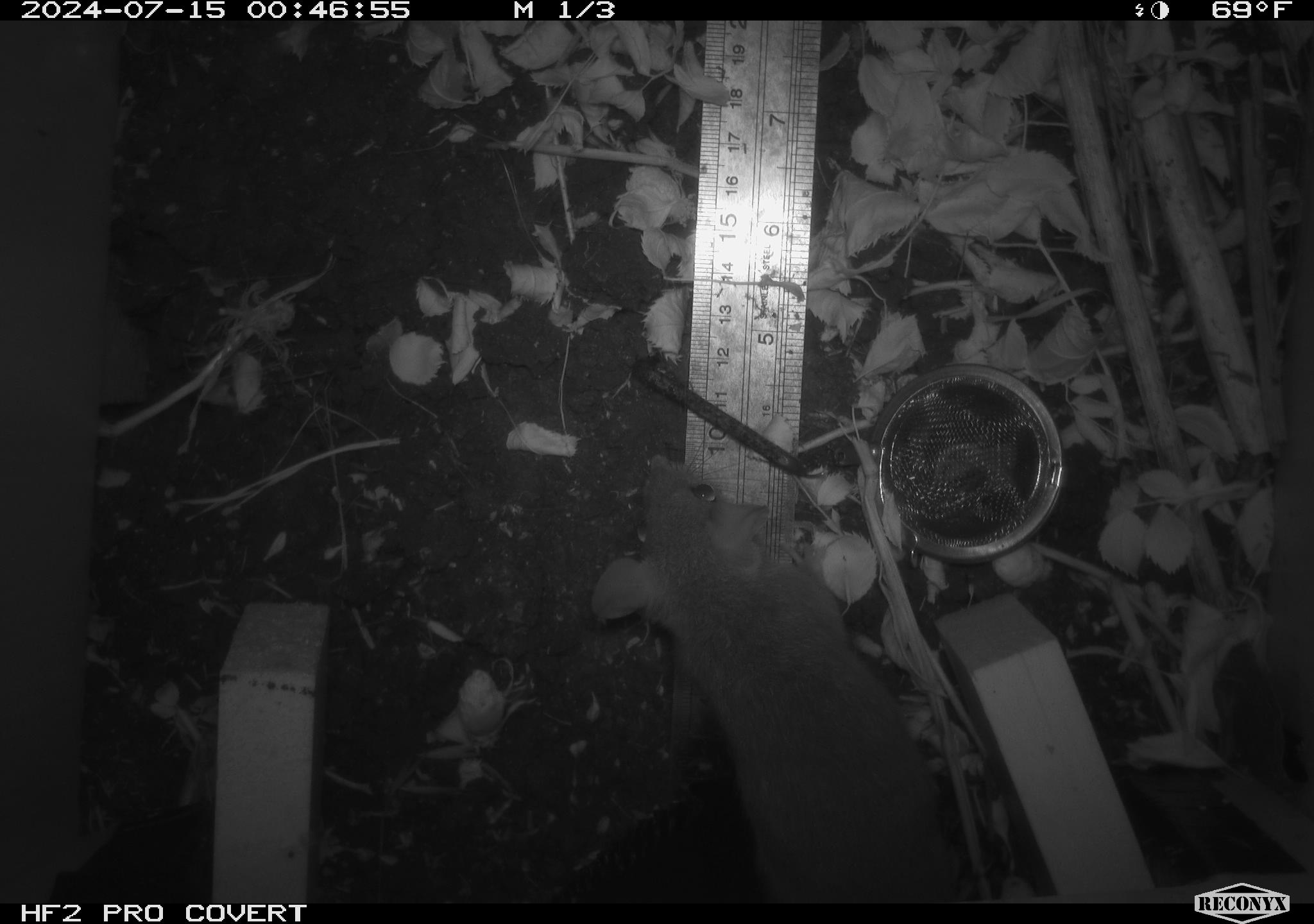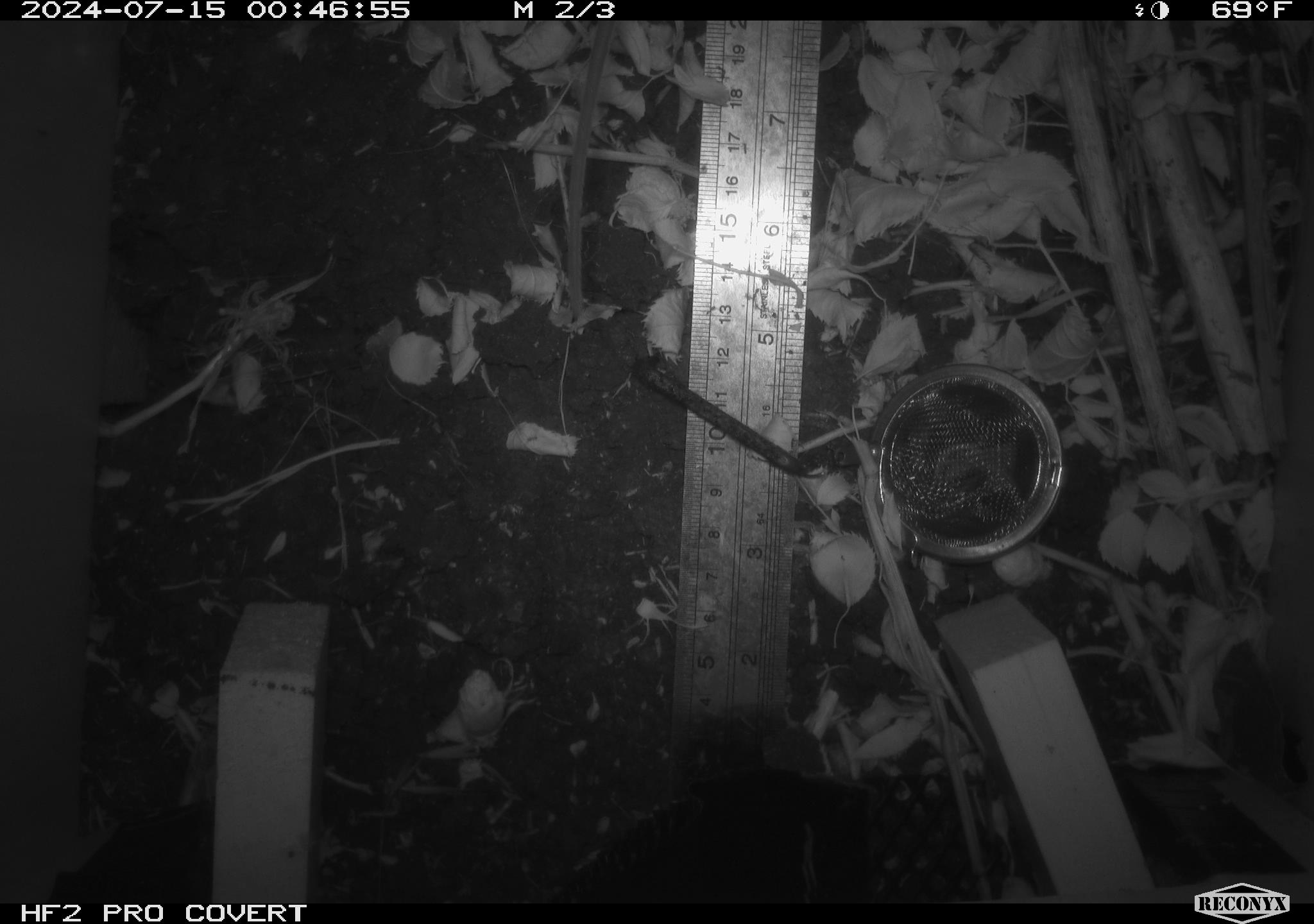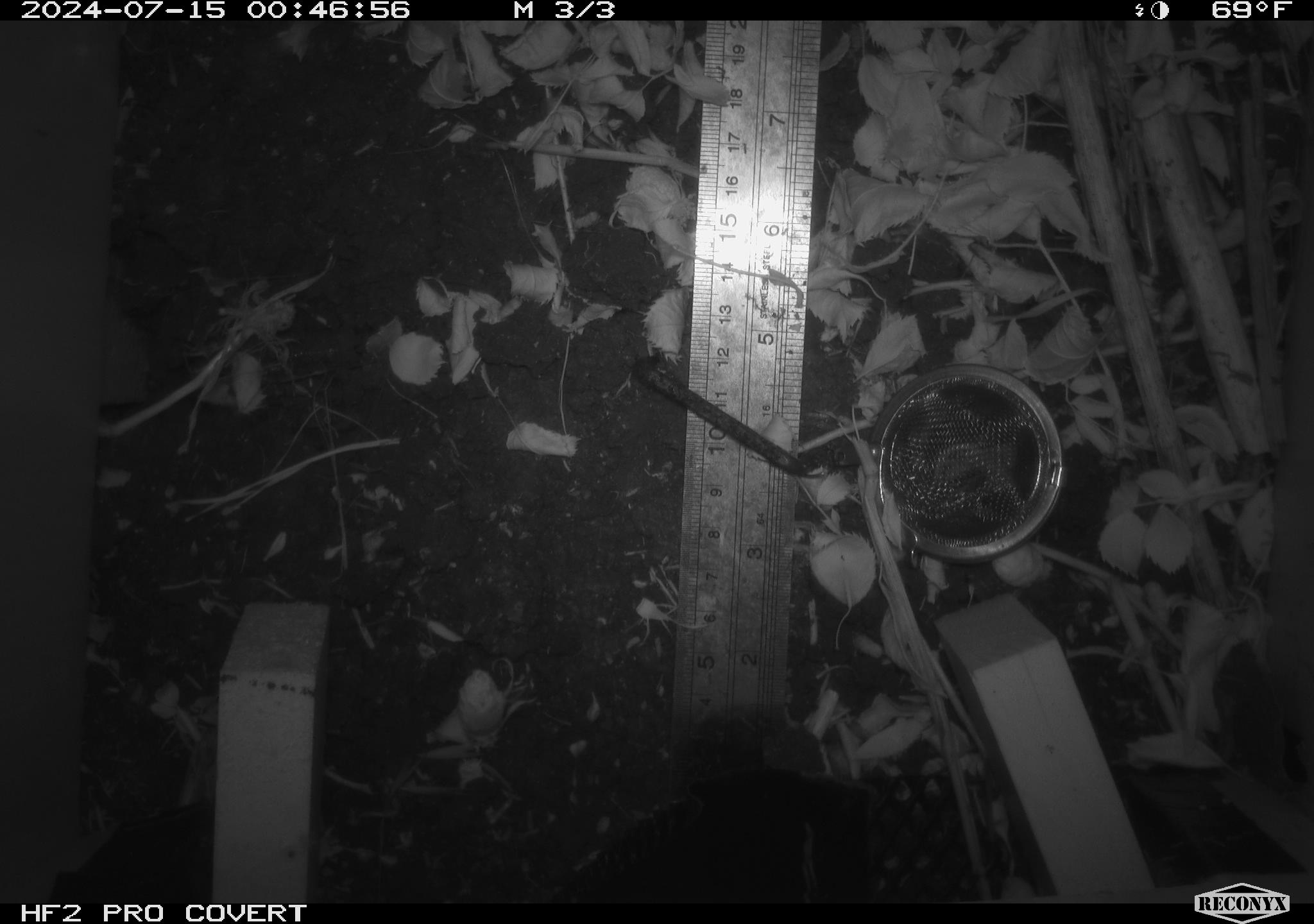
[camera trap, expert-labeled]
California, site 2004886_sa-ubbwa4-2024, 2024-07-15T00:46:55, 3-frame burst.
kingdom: Animalia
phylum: Chordata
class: Mammalia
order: Rodentia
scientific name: Rodentia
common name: woodrat or rat or mouse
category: woodrat or rat or mouse species